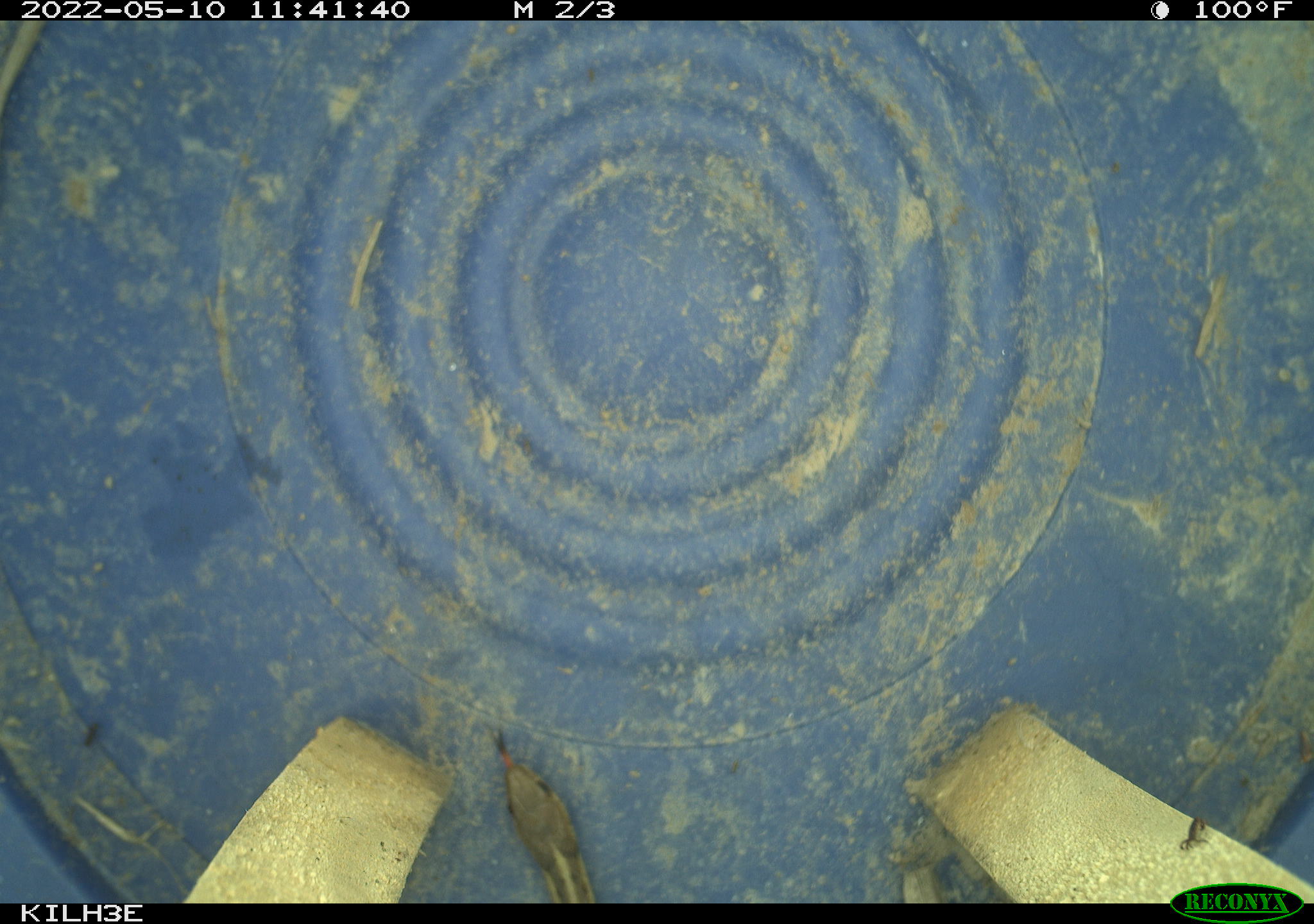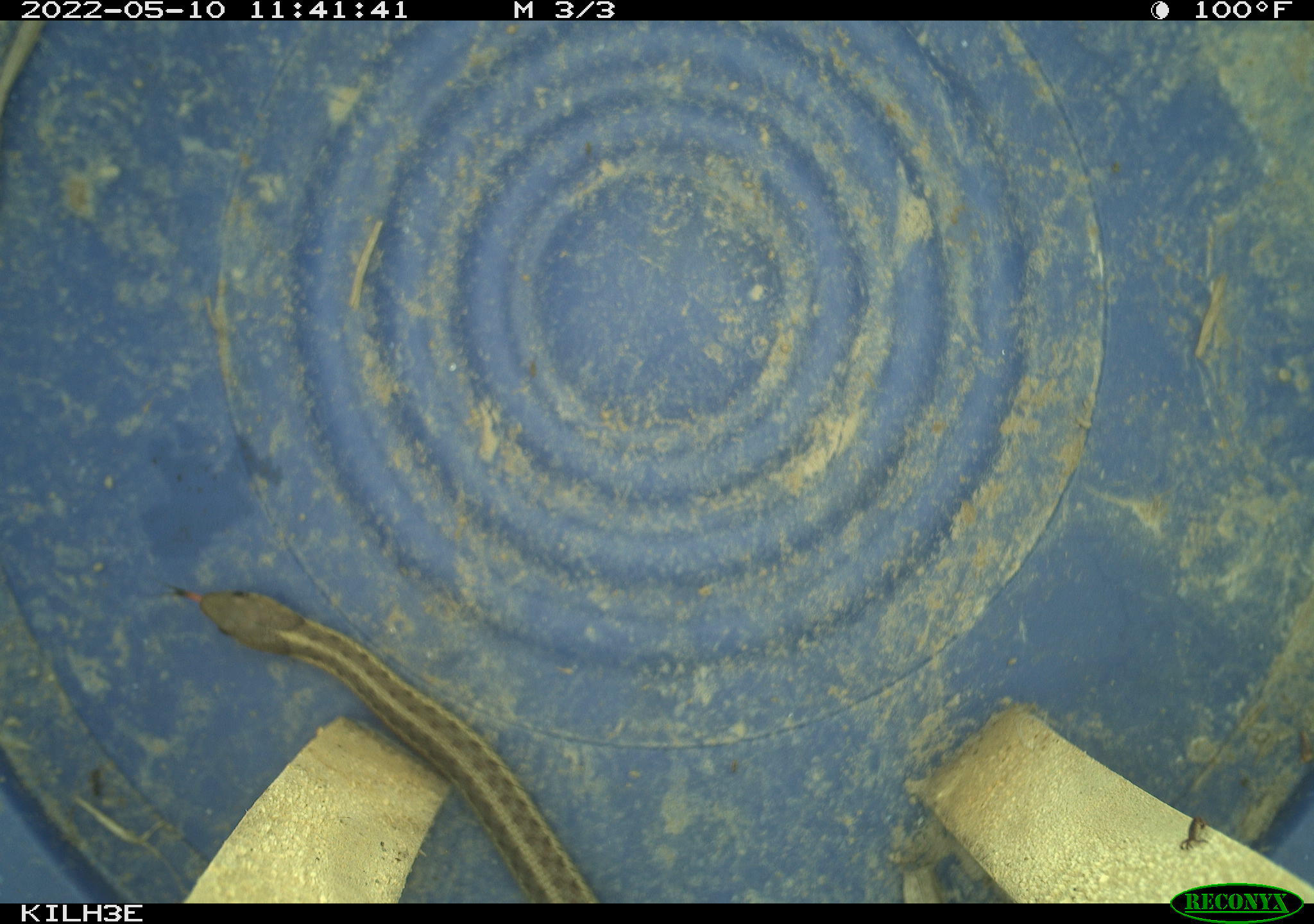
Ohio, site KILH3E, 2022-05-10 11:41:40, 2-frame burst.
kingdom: Animalia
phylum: Chordata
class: Reptilia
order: Squamata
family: Colubridae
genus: Thamnophis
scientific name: Thamnophis sirtalis sirtalis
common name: eastern gartersnake